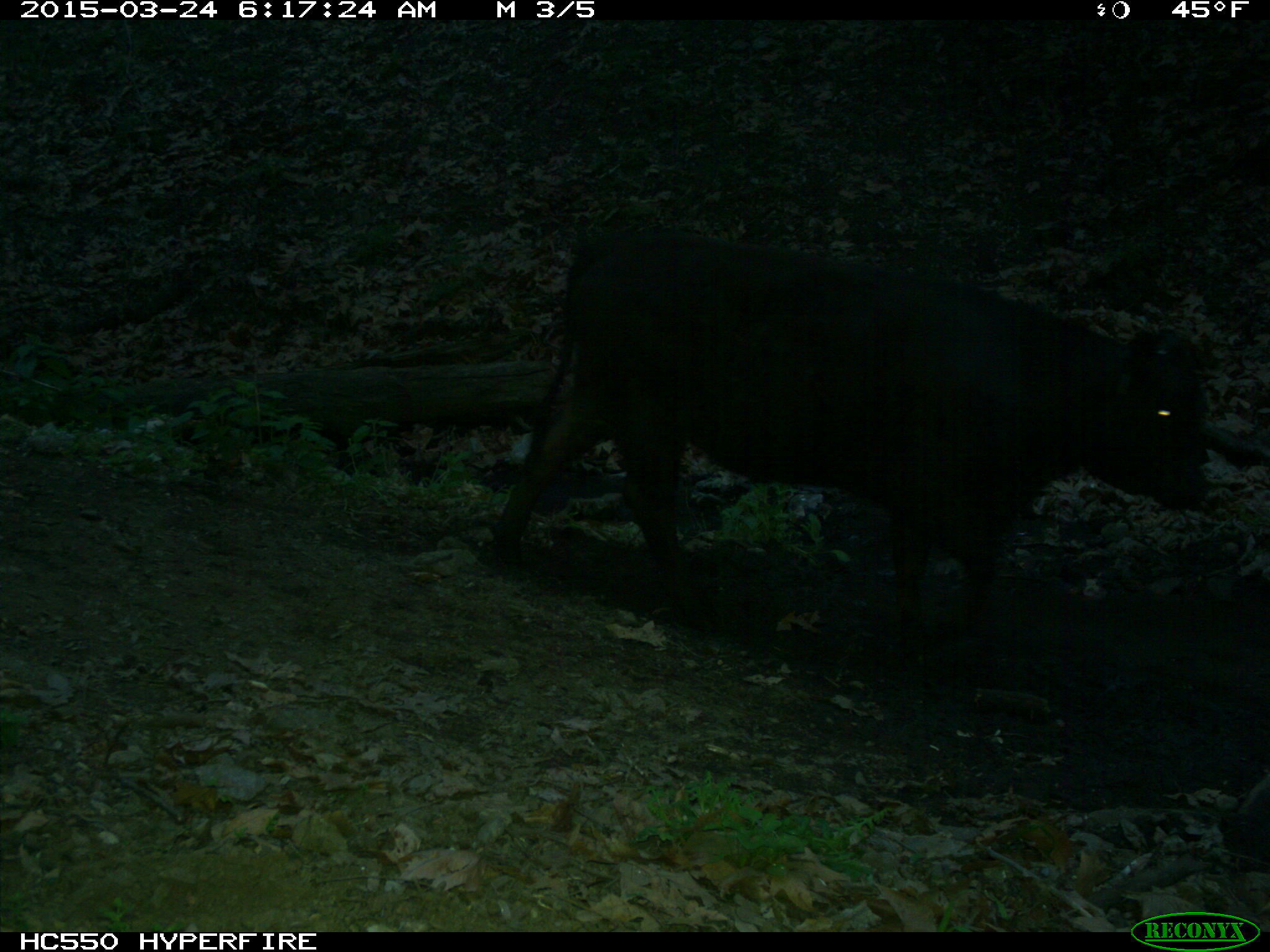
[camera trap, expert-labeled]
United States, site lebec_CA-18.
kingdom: Animalia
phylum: Chordata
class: Mammalia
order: Artiodactyla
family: Bovidae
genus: Bos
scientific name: Bos taurus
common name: domestic cow